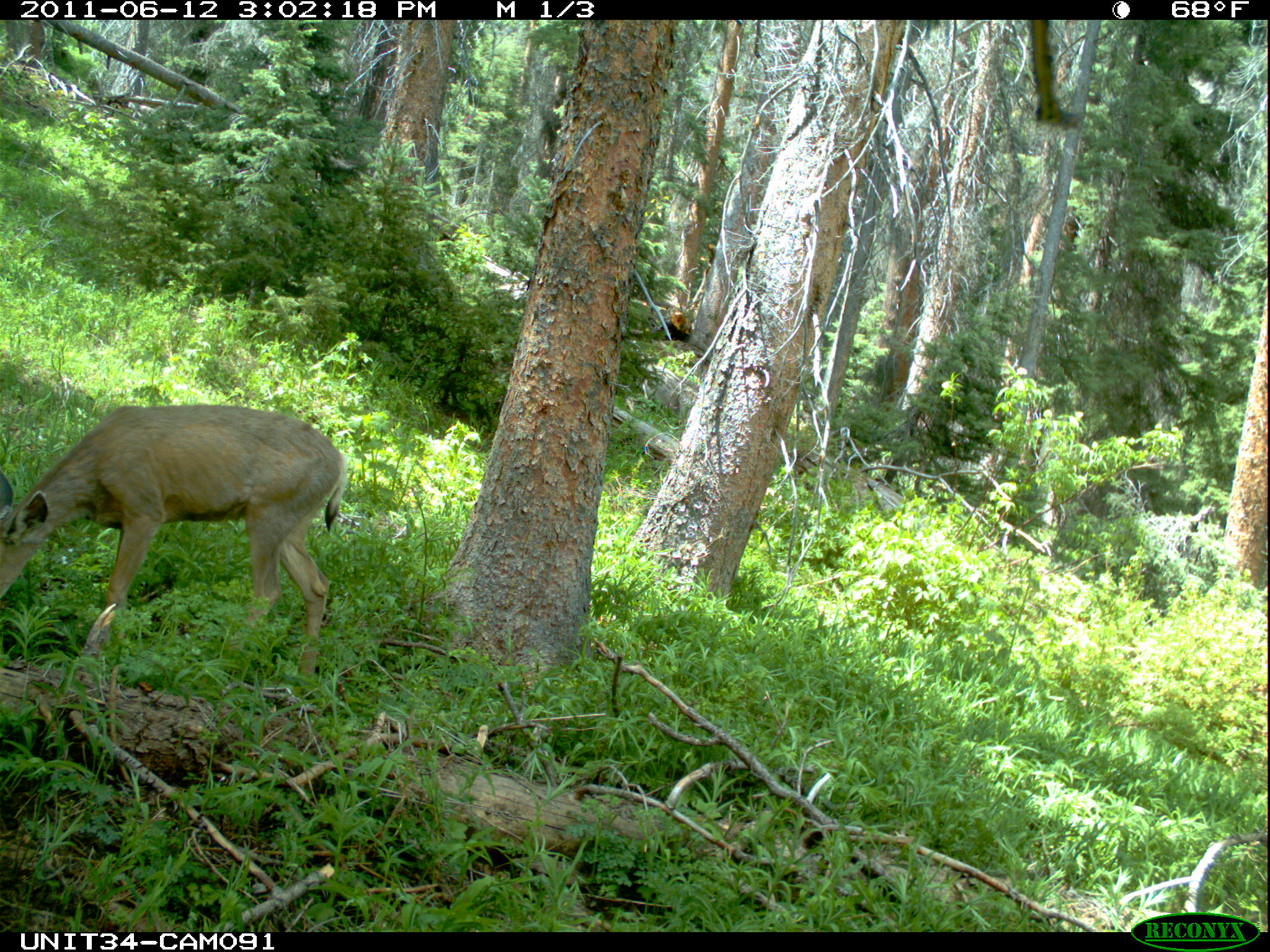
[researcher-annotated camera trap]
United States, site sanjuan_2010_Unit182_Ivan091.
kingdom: Animalia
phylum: Chordata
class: Mammalia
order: Artiodactyla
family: Cervidae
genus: Odocoileus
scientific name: Odocoileus hemionus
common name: mule deer